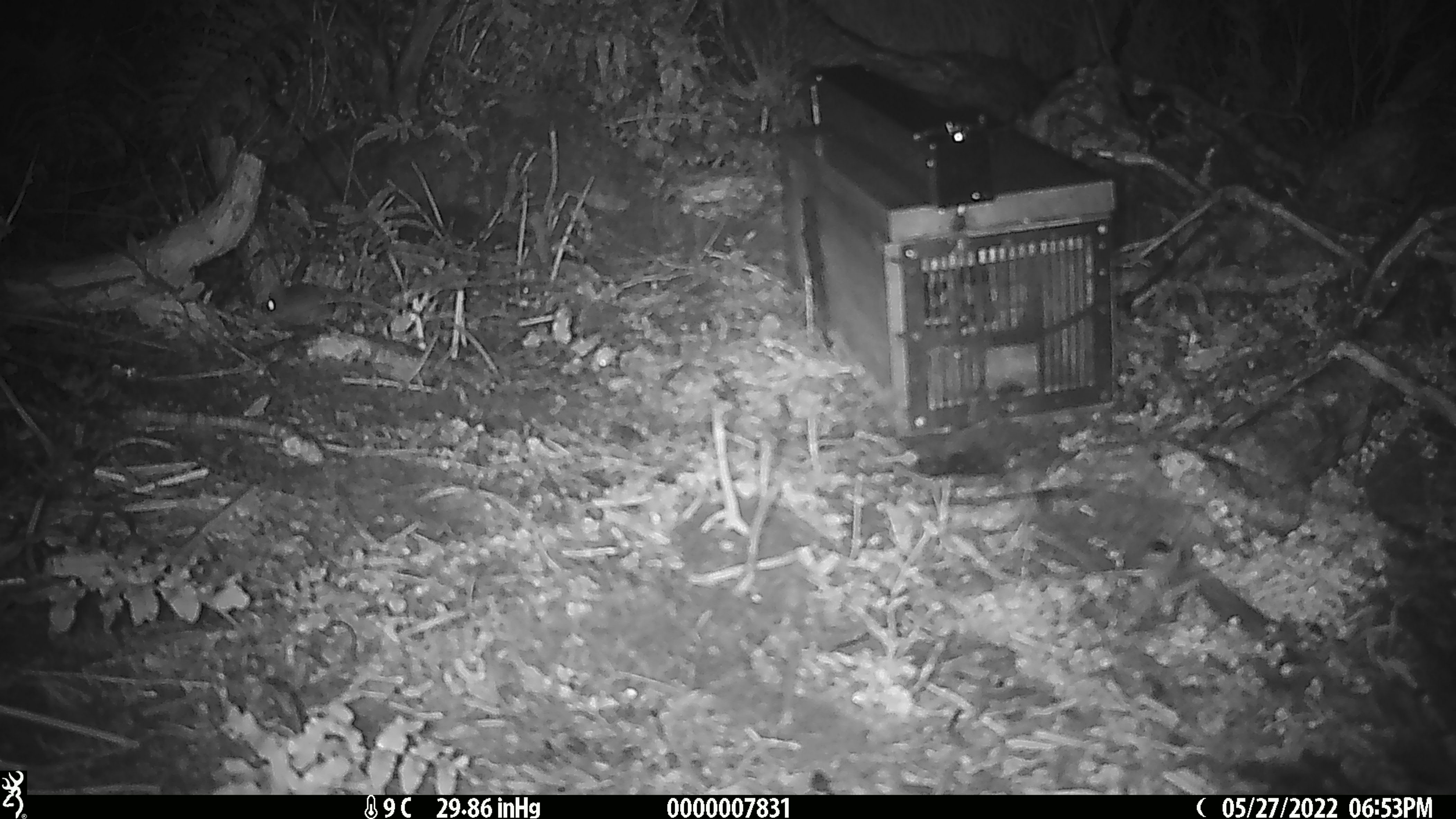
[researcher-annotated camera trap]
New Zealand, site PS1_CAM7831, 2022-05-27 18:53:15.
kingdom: Animalia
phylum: Chordata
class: Mammalia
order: Rodentia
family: Muridae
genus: Mus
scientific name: Mus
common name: mouse